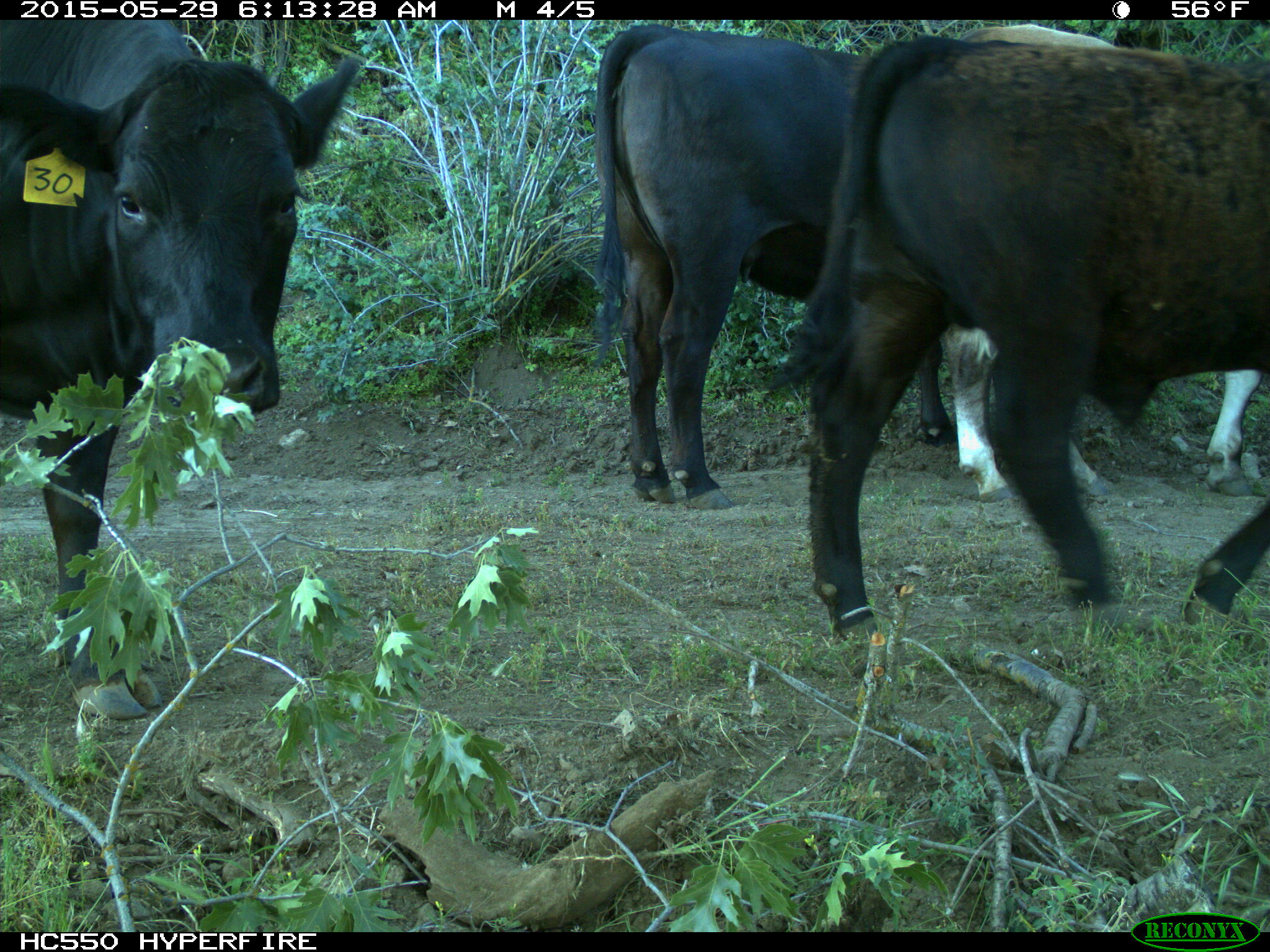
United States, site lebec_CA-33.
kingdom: Animalia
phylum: Chordata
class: Mammalia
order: Artiodactyla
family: Bovidae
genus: Bos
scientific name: Bos taurus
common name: domestic cow